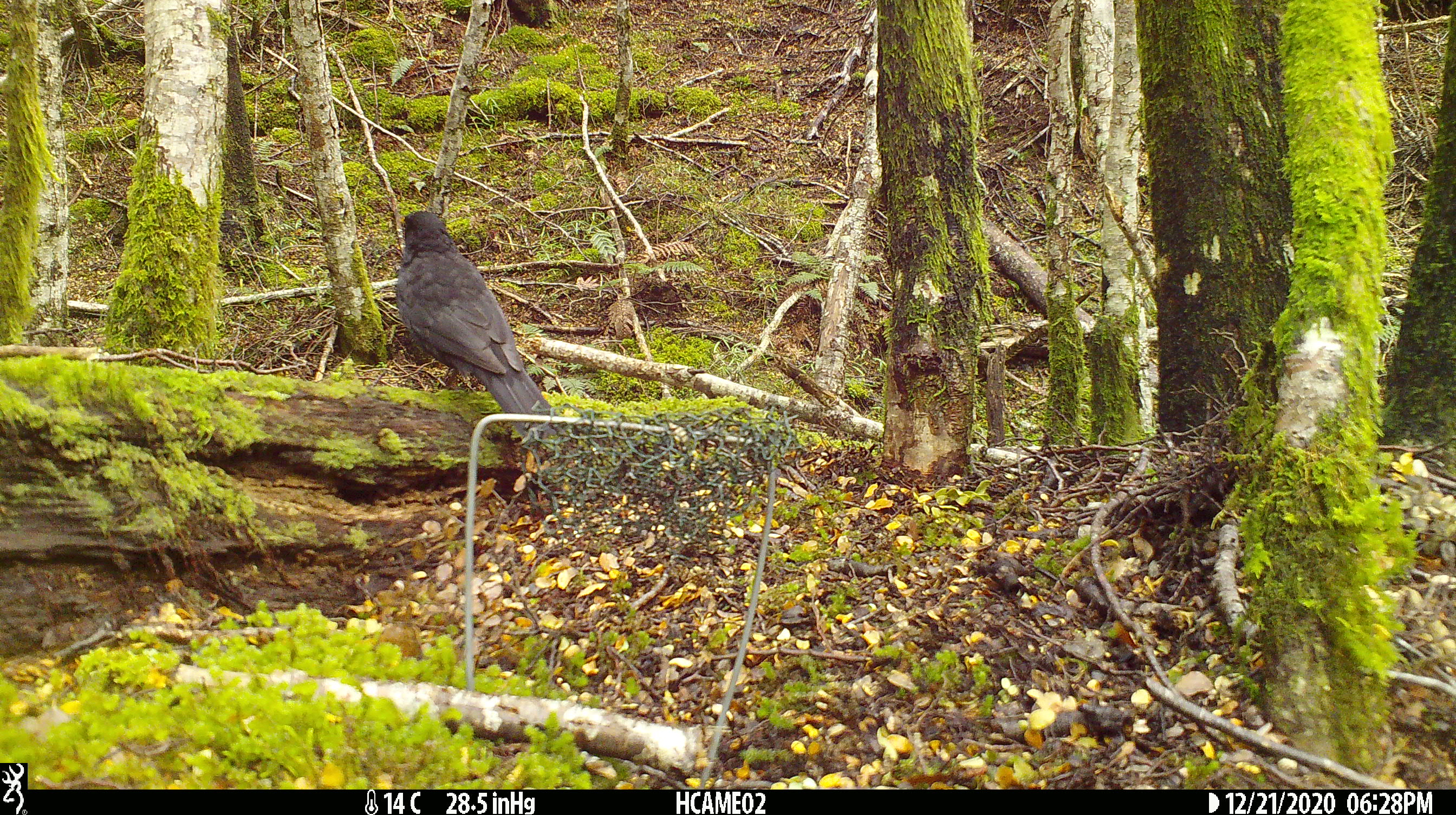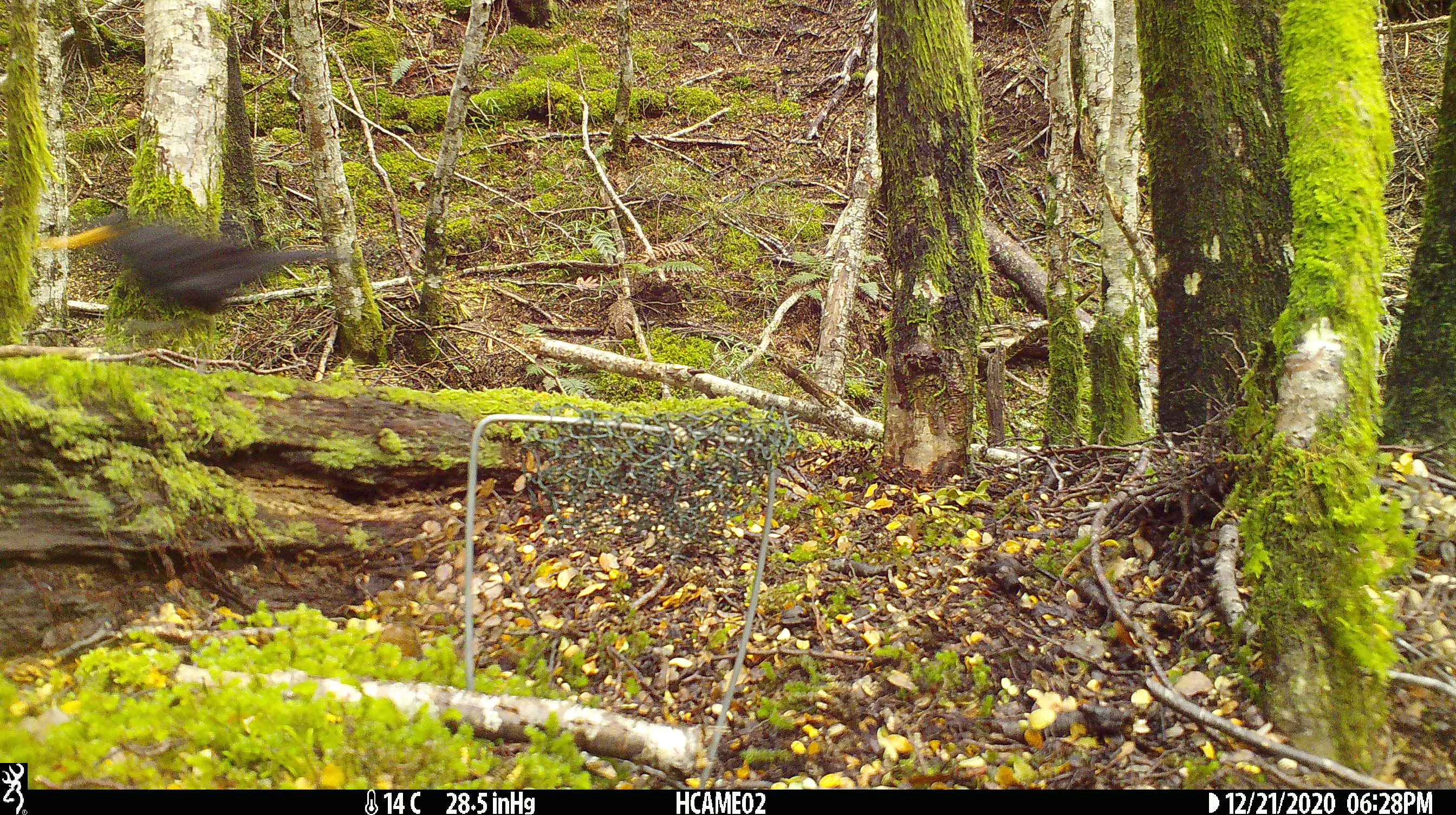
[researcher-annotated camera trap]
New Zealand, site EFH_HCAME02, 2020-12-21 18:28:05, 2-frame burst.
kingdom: Animalia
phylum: Chordata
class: Aves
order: Passeriformes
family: Turdidae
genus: Turdus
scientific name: Turdus merula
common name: eurasian blackbird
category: blackbird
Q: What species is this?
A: Blackbird (eurasian blackbird) (Turdus merula).